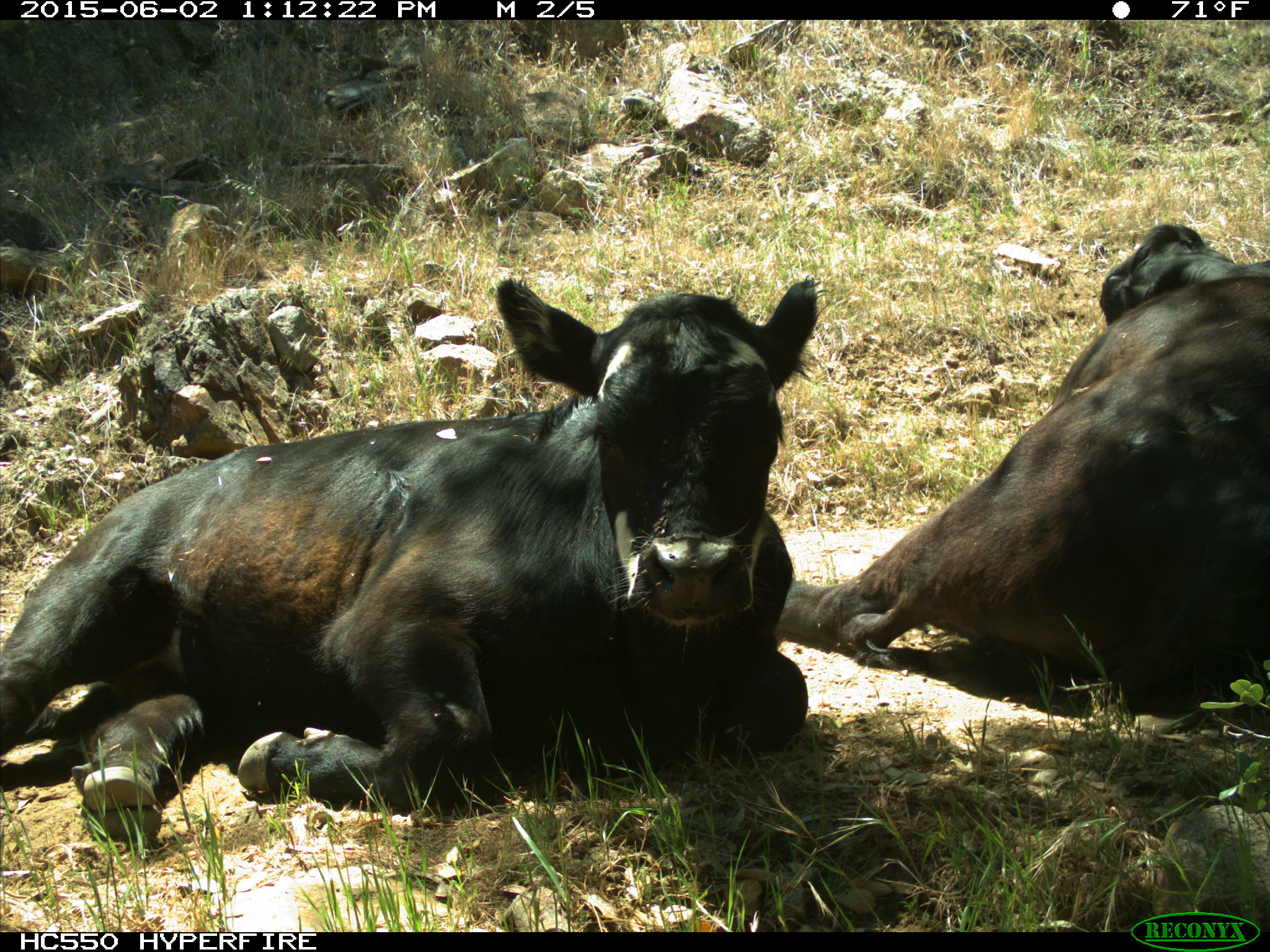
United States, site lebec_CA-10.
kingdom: Animalia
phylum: Chordata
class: Mammalia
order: Artiodactyla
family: Bovidae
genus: Bos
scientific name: Bos taurus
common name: domestic cow